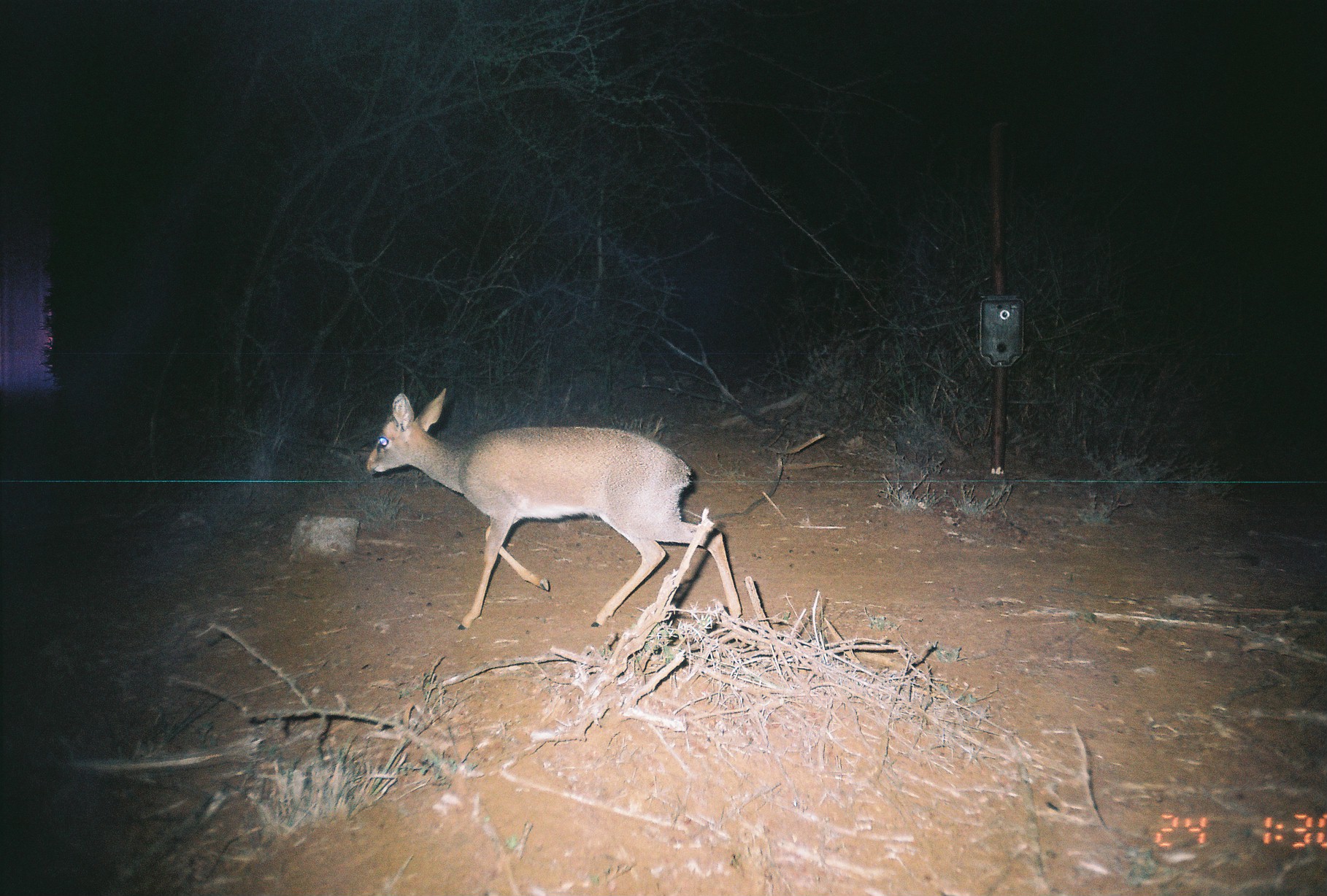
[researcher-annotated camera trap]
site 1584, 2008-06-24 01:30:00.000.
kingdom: Animalia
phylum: Chordata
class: Mammalia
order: Artiodactyla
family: Bovidae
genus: Madoqua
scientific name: Madoqua guentheri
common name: günther's dik-dik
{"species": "Madoqua guentheri (günther's dik-dik)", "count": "1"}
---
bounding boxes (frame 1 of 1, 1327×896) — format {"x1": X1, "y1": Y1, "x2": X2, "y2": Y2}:
madoqua guentheri: {"x1": 362, "y1": 383, "x2": 743, "y2": 620}